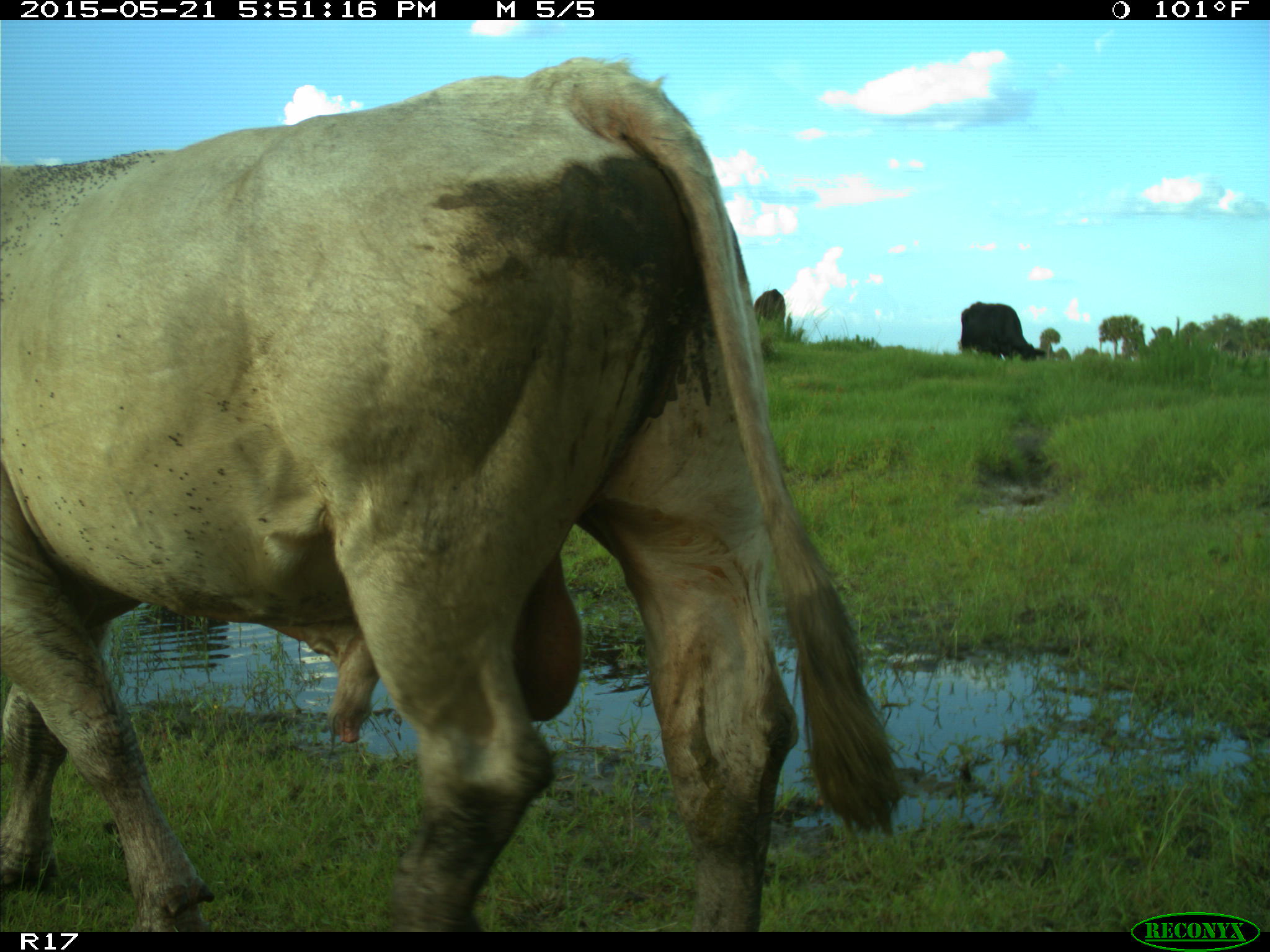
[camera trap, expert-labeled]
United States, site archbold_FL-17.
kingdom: Animalia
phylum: Chordata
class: Mammalia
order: Artiodactyla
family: Bovidae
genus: Bos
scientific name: Bos taurus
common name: domestic cow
Bos taurus (domestic cow).